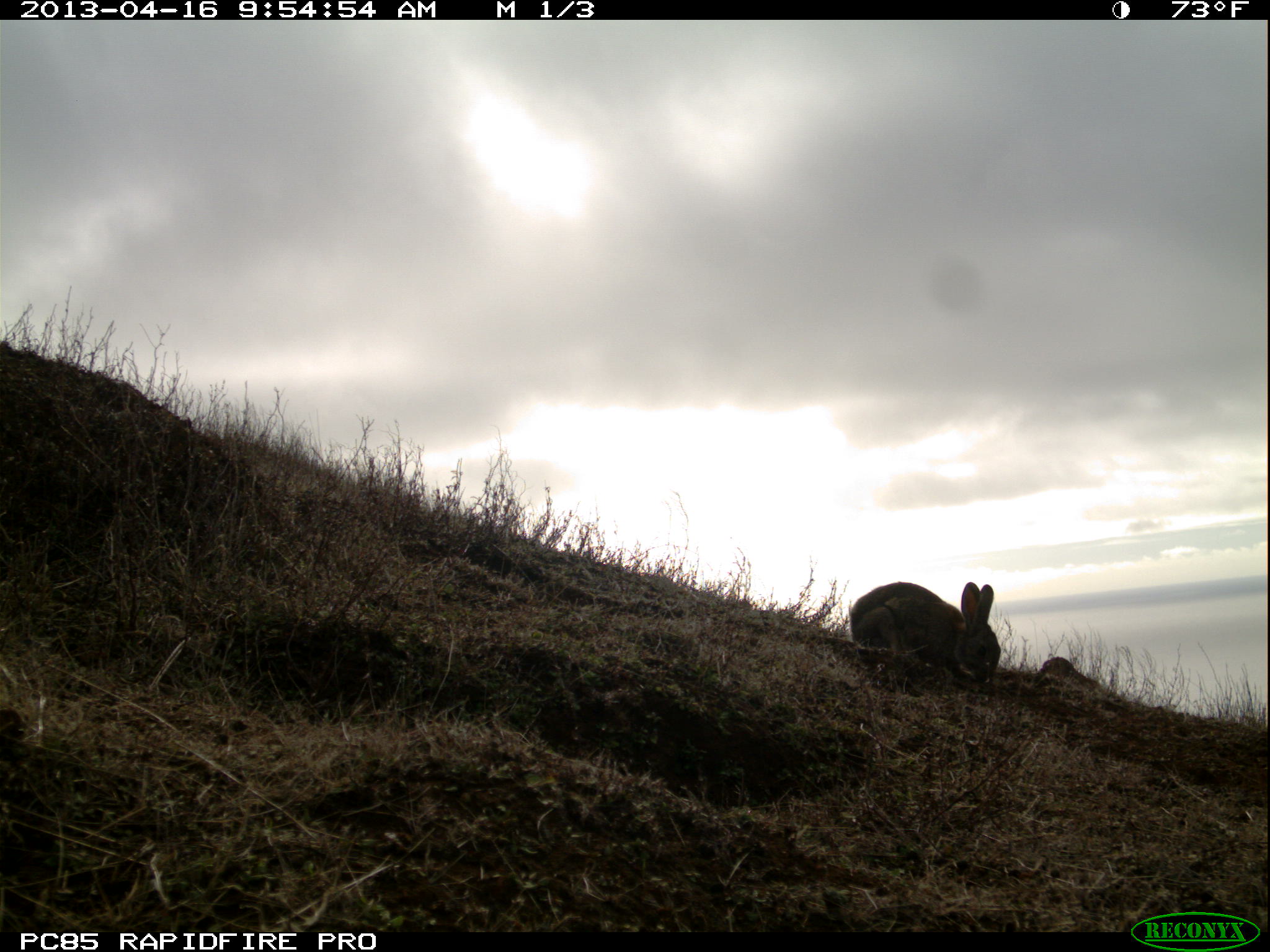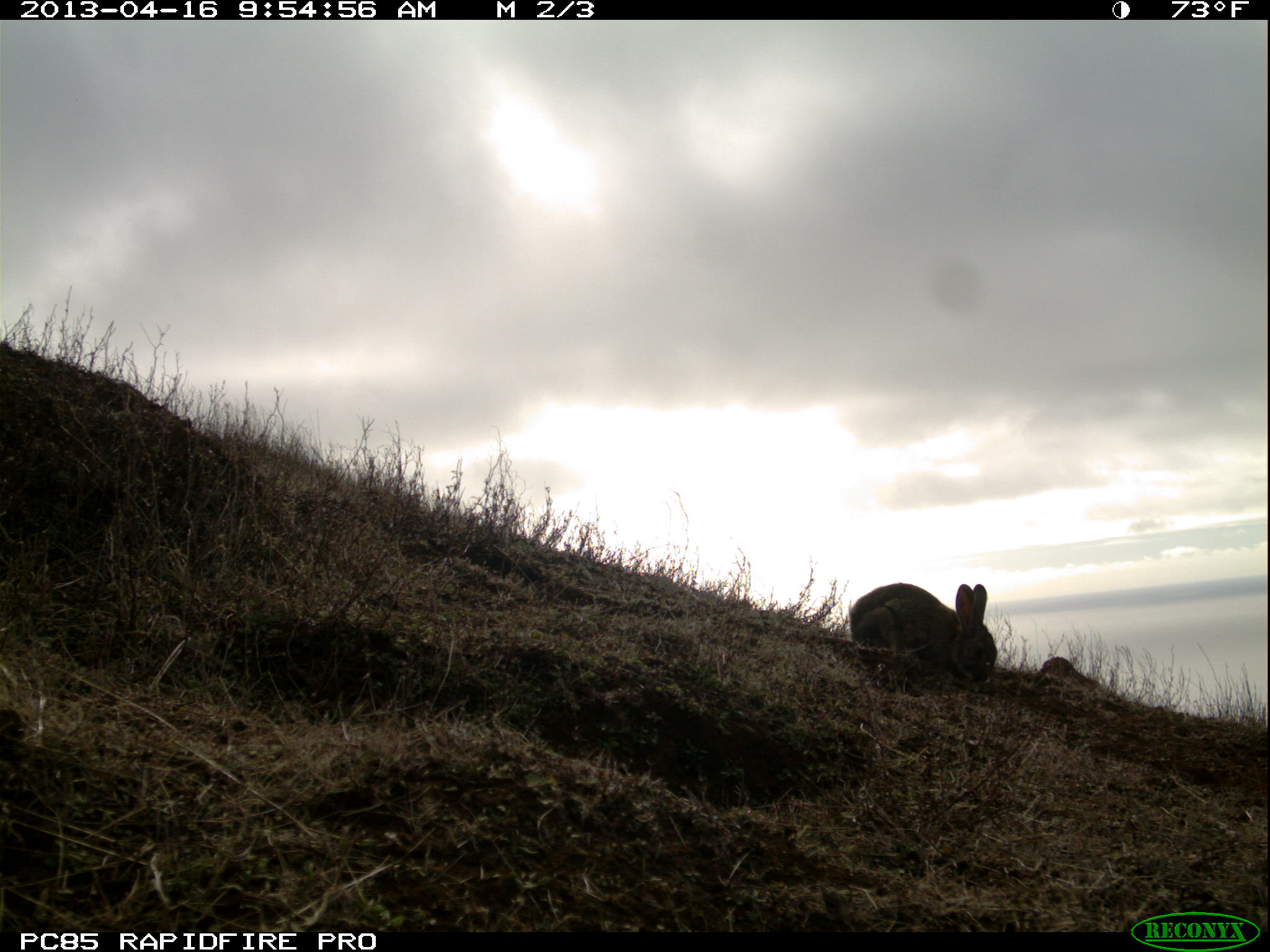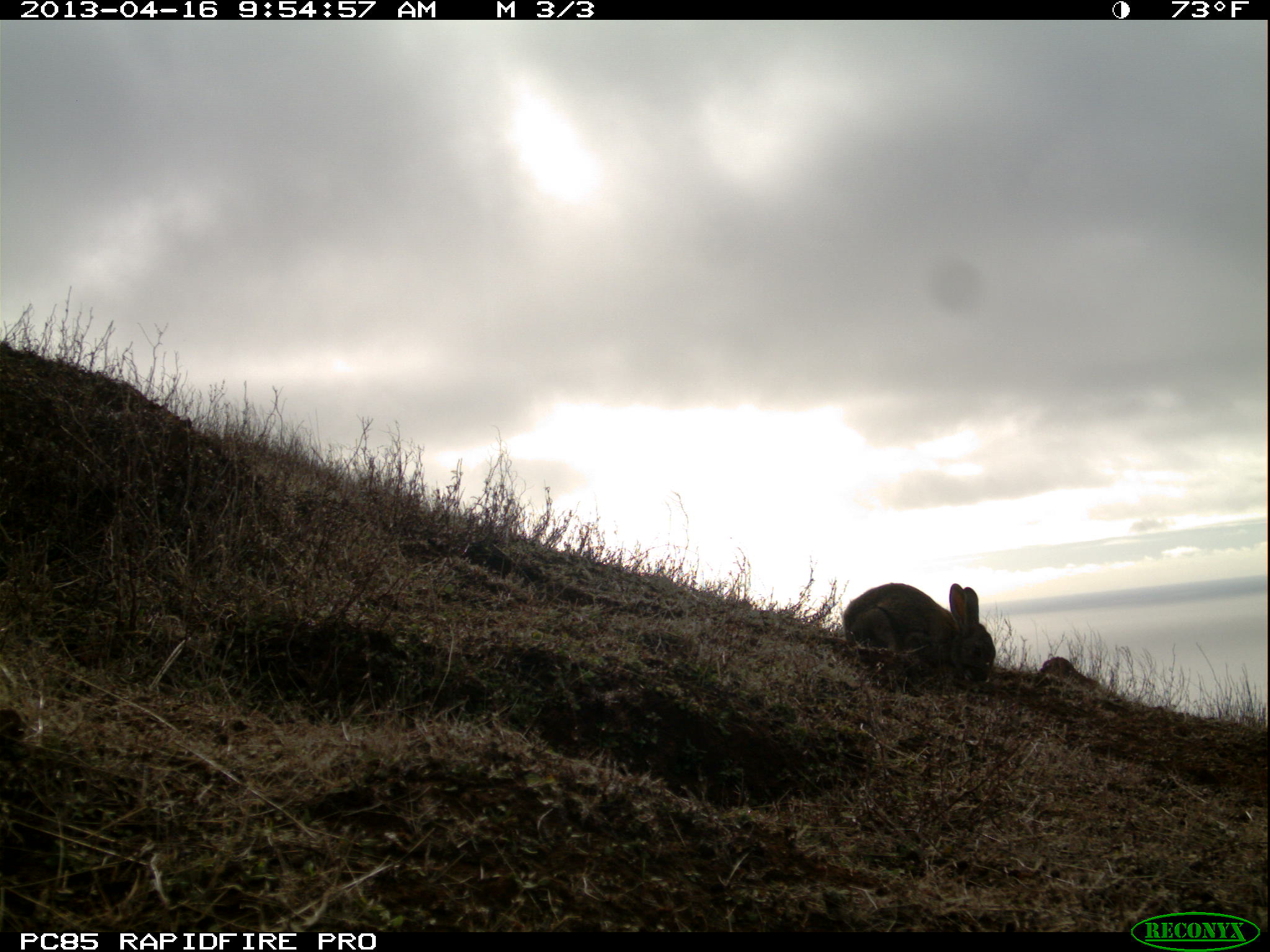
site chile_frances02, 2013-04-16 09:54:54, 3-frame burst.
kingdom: Animalia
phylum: Chordata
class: Mammalia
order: Lagomorpha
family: Leporidae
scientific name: Leporidae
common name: rabbits and hares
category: rabbit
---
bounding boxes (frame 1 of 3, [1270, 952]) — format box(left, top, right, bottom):
rabbit: box(845, 580, 1000, 691)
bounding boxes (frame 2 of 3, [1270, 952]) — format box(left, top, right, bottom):
rabbit: box(843, 581, 999, 690)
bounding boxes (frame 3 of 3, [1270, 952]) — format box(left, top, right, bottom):
rabbit: box(837, 580, 995, 689)